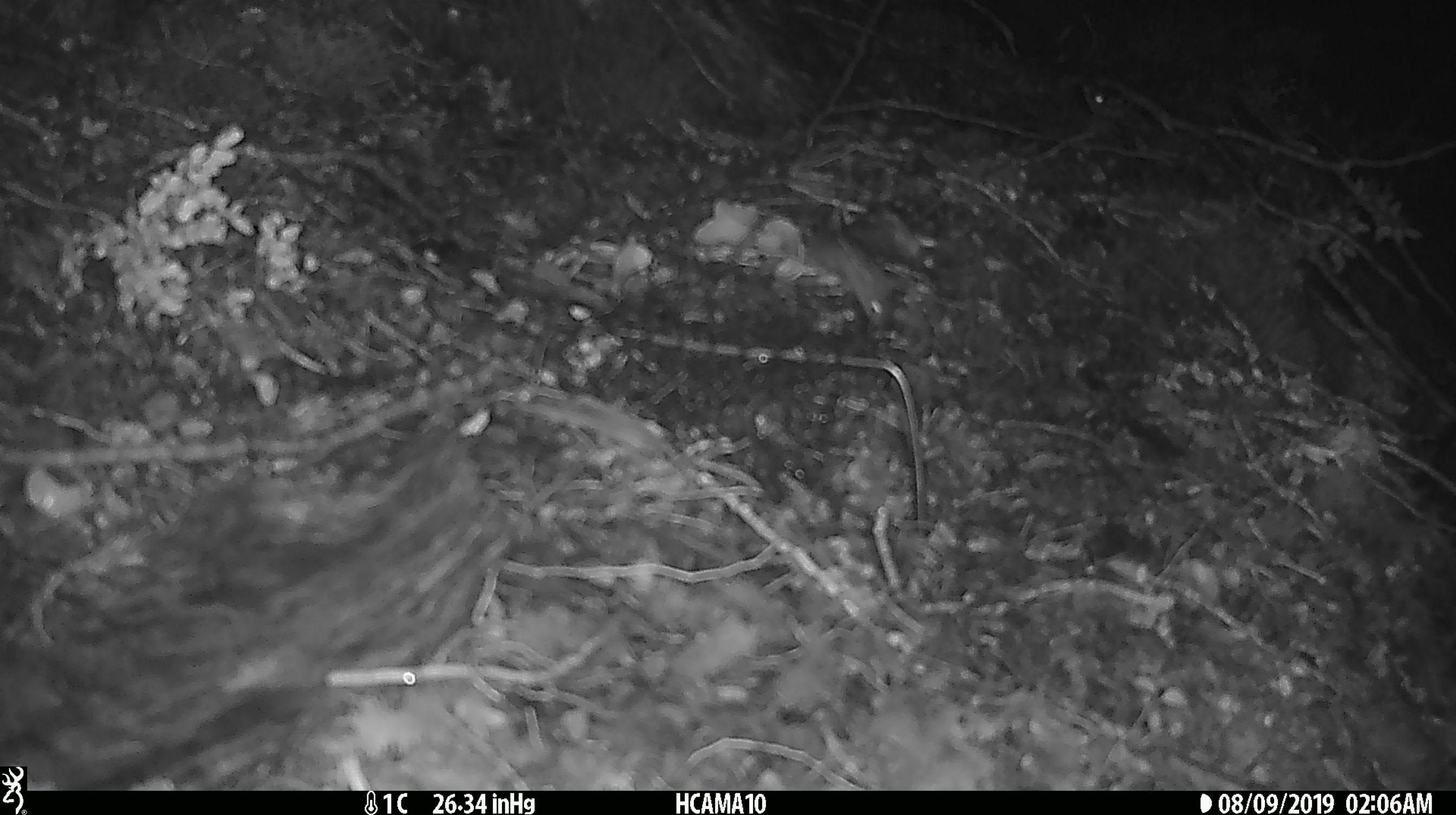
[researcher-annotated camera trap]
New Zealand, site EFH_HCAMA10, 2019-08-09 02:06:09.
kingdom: Animalia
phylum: Chordata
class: Mammalia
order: Rodentia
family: Muridae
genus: Rattus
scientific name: Rattus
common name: rat